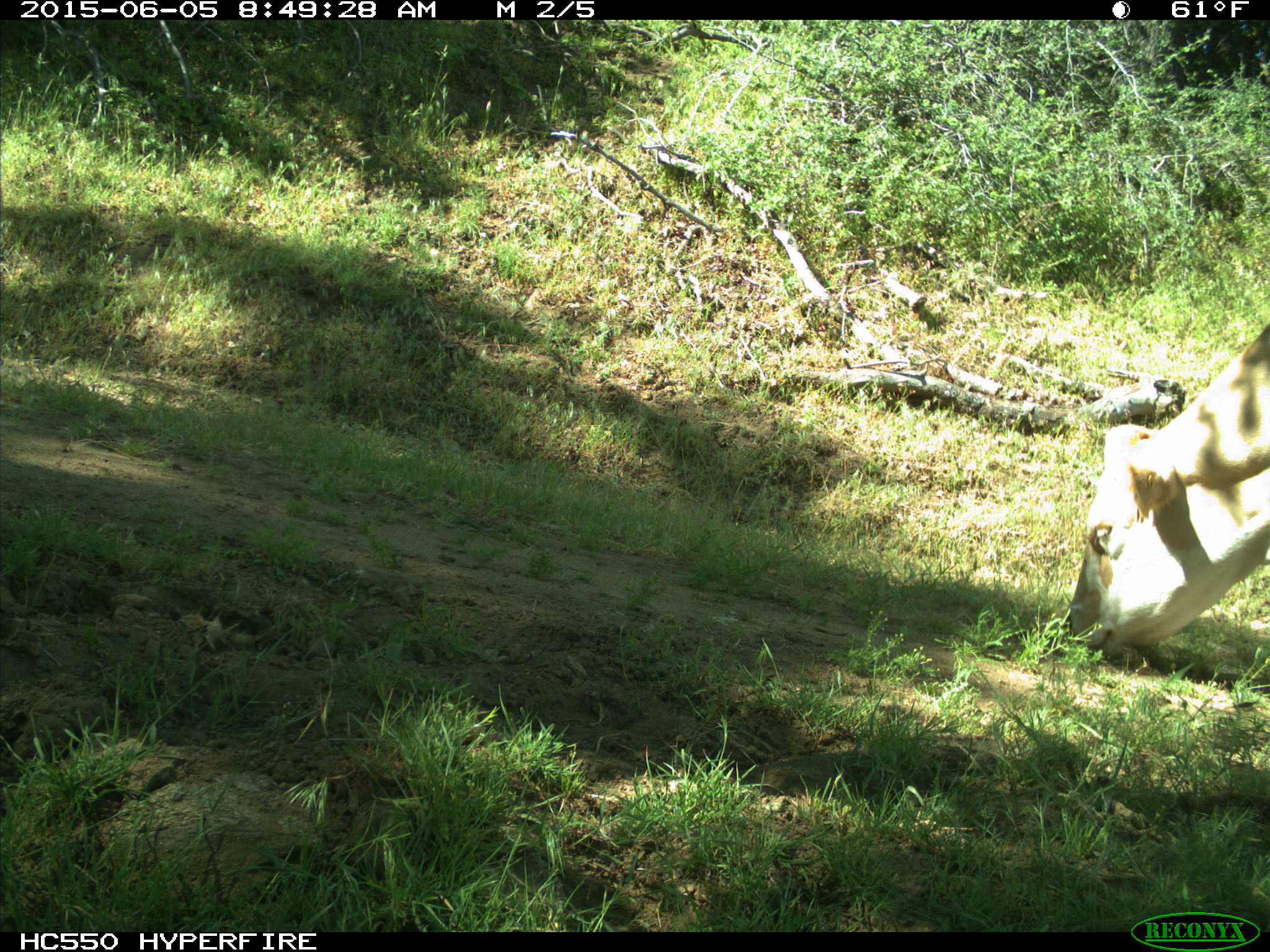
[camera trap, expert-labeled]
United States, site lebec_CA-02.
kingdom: Animalia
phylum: Chordata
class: Mammalia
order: Artiodactyla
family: Bovidae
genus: Bos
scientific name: Bos taurus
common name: domestic cow